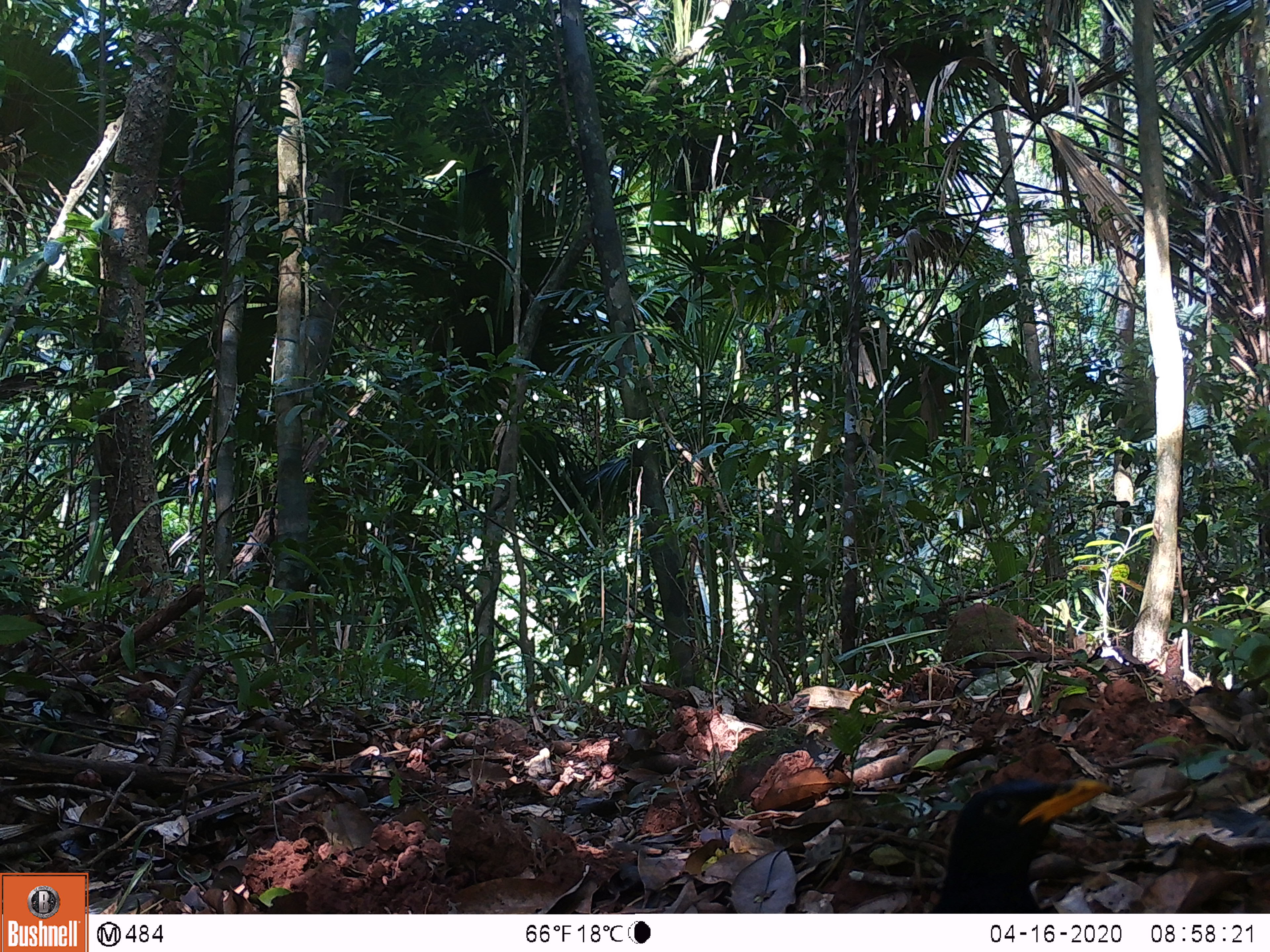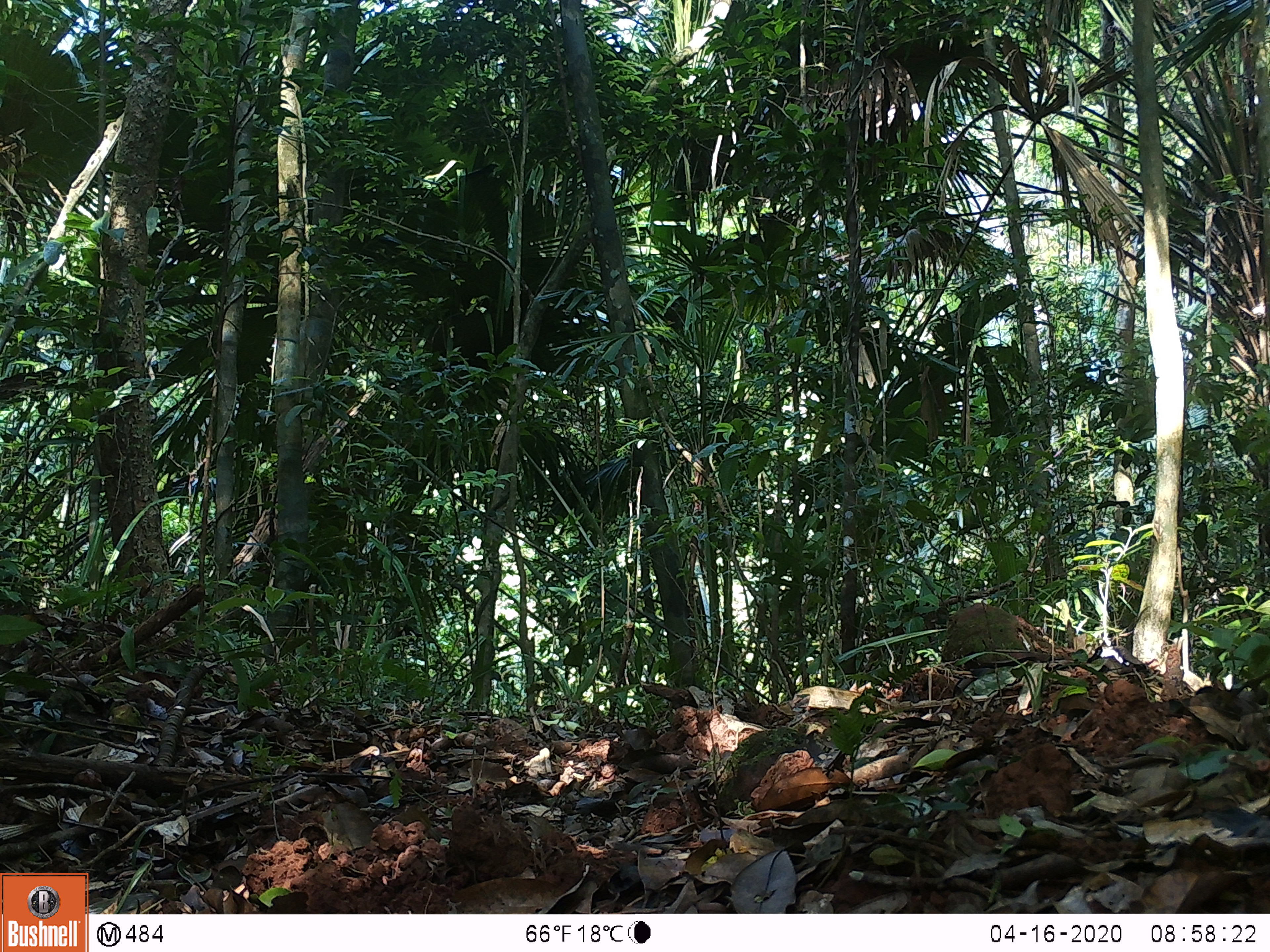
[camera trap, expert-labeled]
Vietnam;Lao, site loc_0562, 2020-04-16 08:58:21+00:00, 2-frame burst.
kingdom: Animalia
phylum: Chordata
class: Aves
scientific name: Aves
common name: bird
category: unidentified bird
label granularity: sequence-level